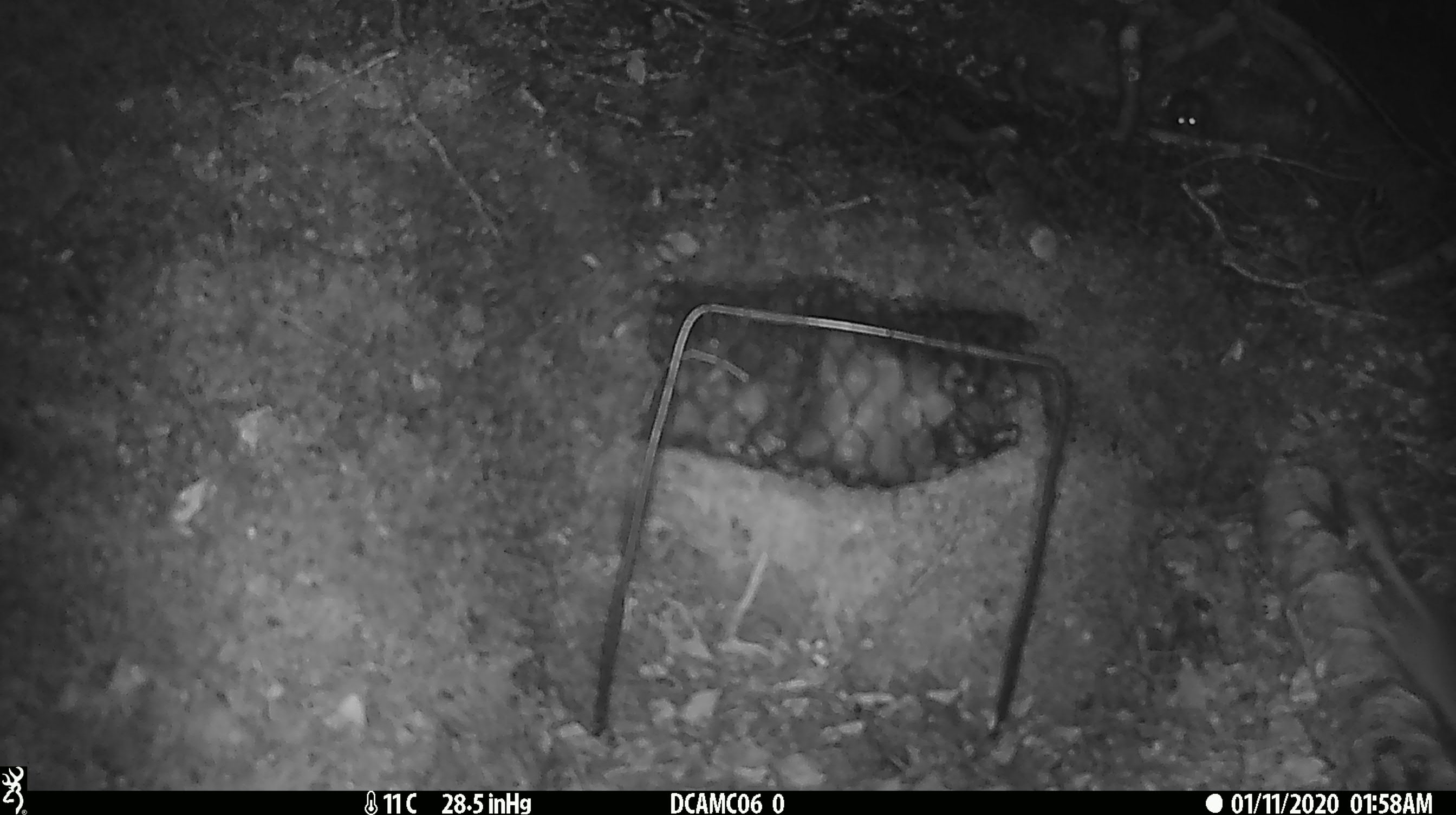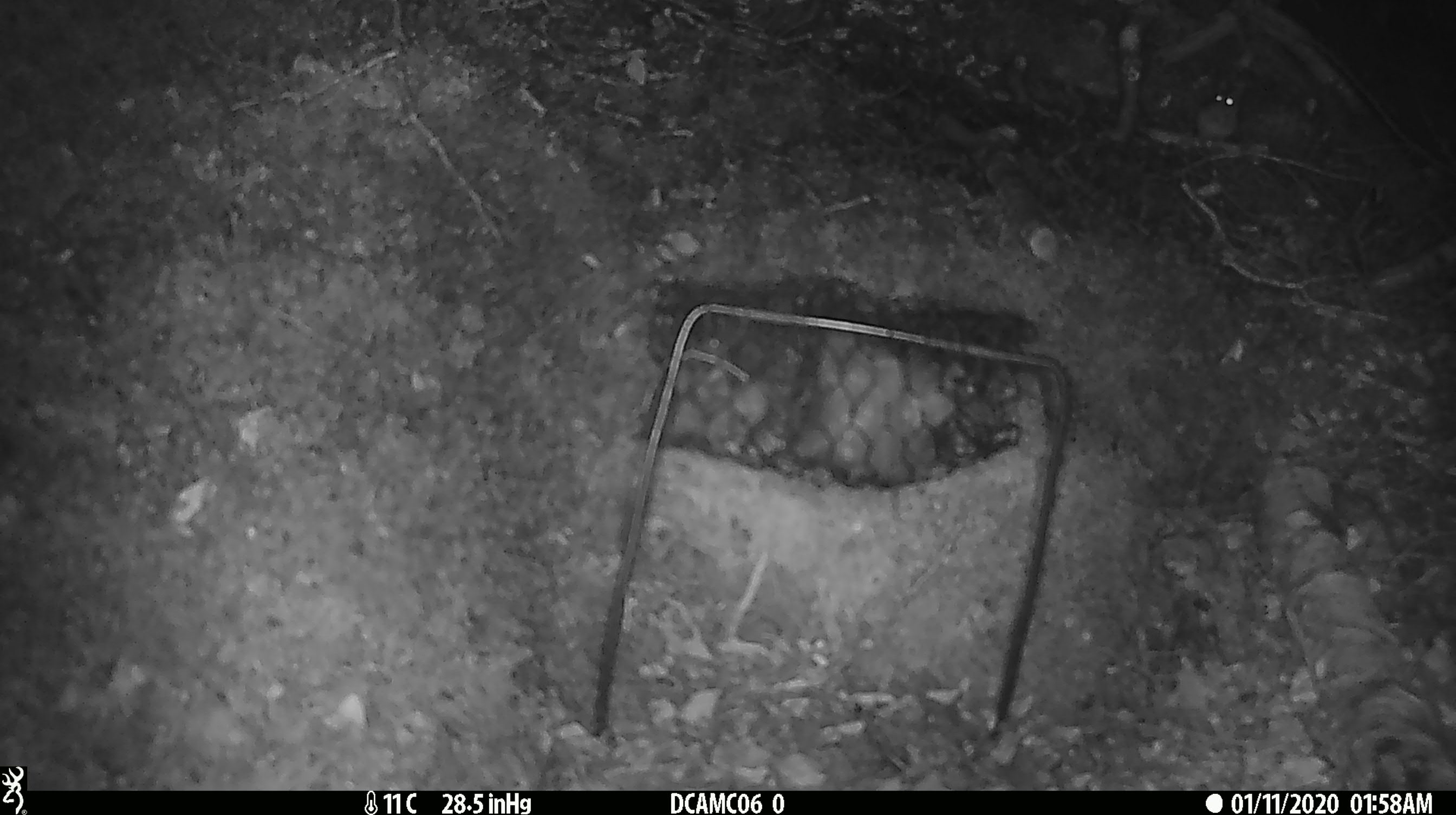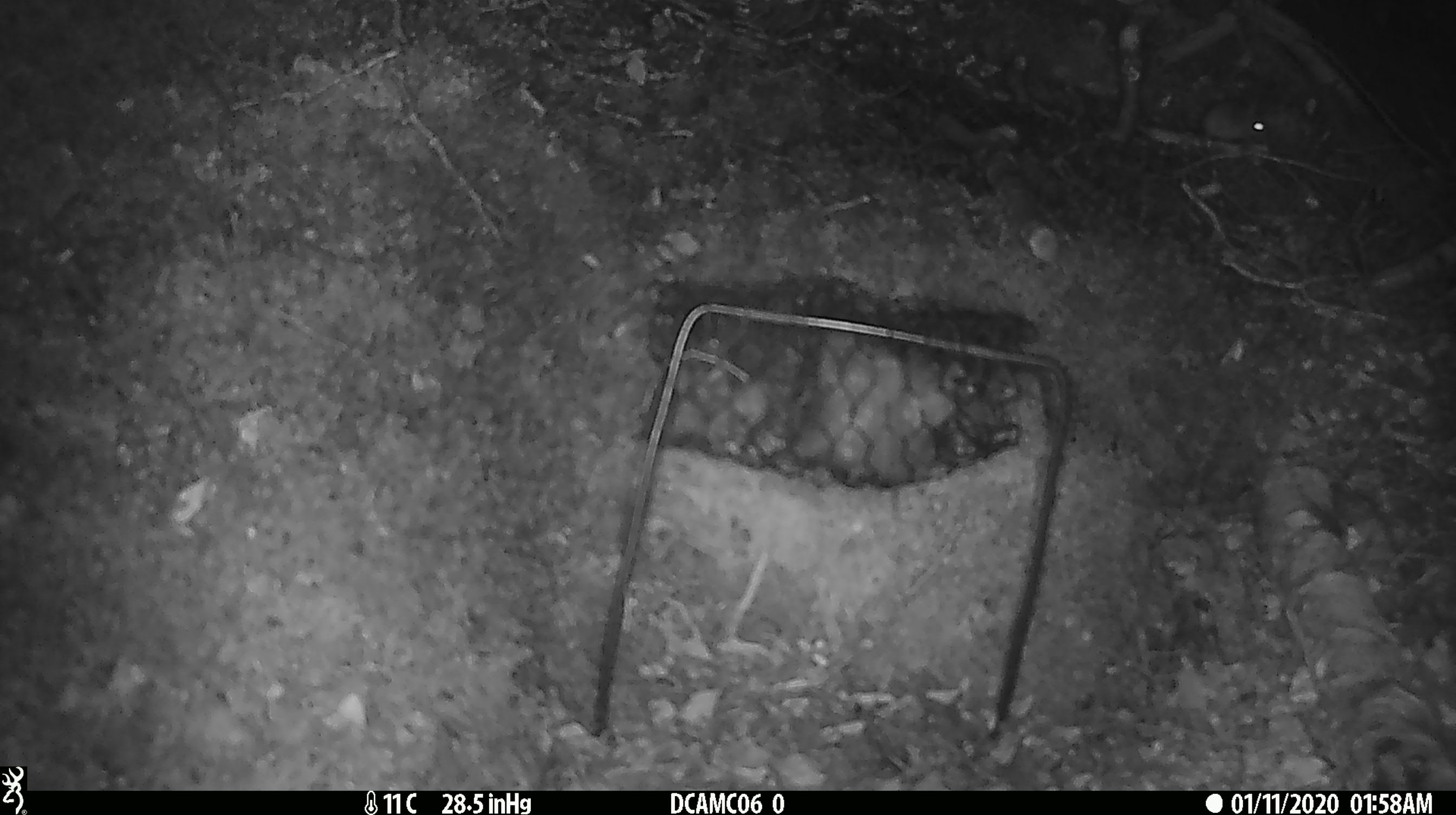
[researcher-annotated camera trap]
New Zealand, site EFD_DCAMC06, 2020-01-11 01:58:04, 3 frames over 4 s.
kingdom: Animalia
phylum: Chordata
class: Mammalia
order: Rodentia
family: Muridae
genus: Mus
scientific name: Mus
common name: mouse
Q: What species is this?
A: Mouse (Mus).